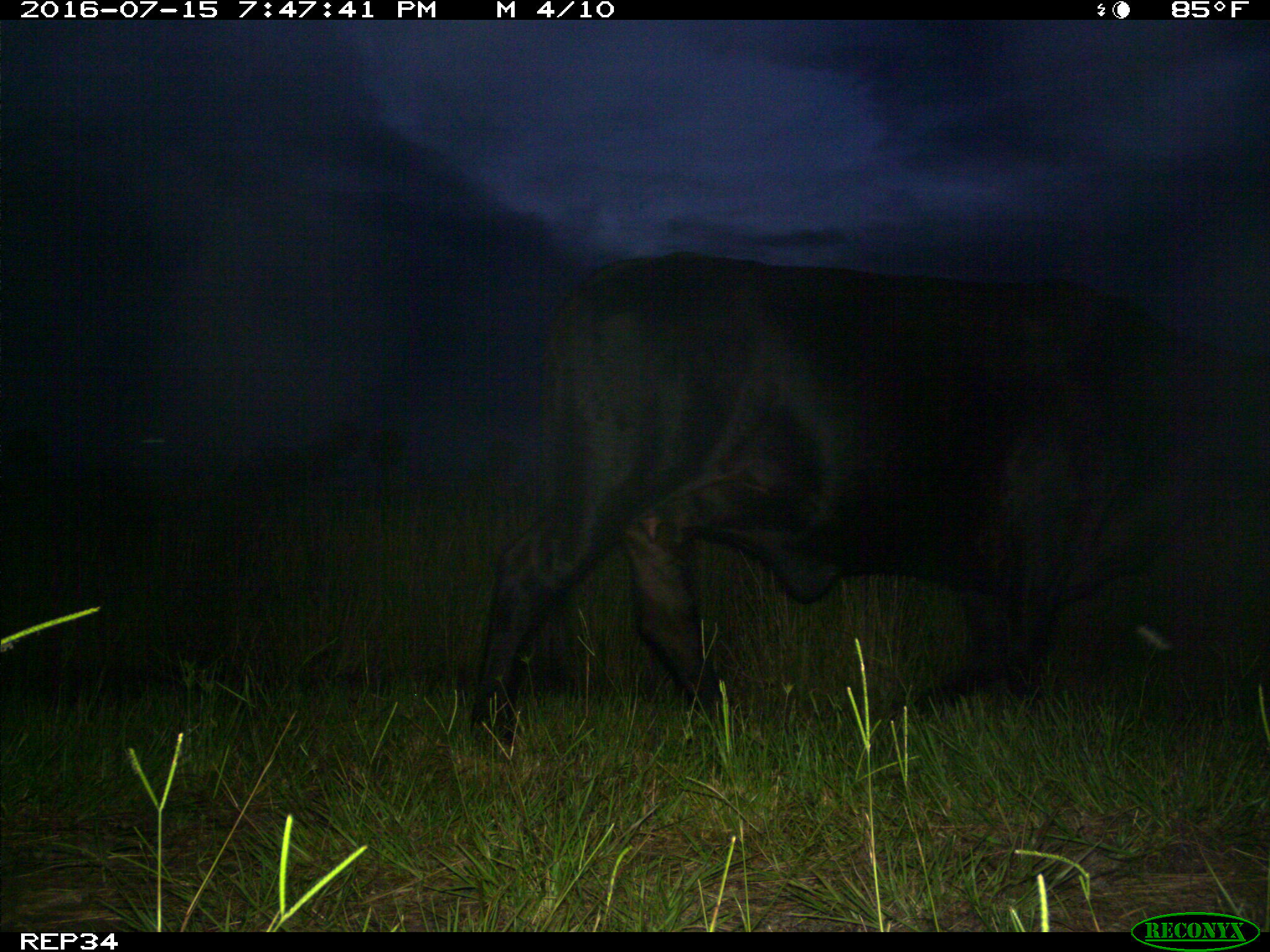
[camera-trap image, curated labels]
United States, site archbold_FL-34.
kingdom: Animalia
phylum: Chordata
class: Mammalia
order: Artiodactyla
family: Bovidae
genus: Bos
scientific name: Bos taurus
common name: domestic cow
Bos taurus (domestic cow).